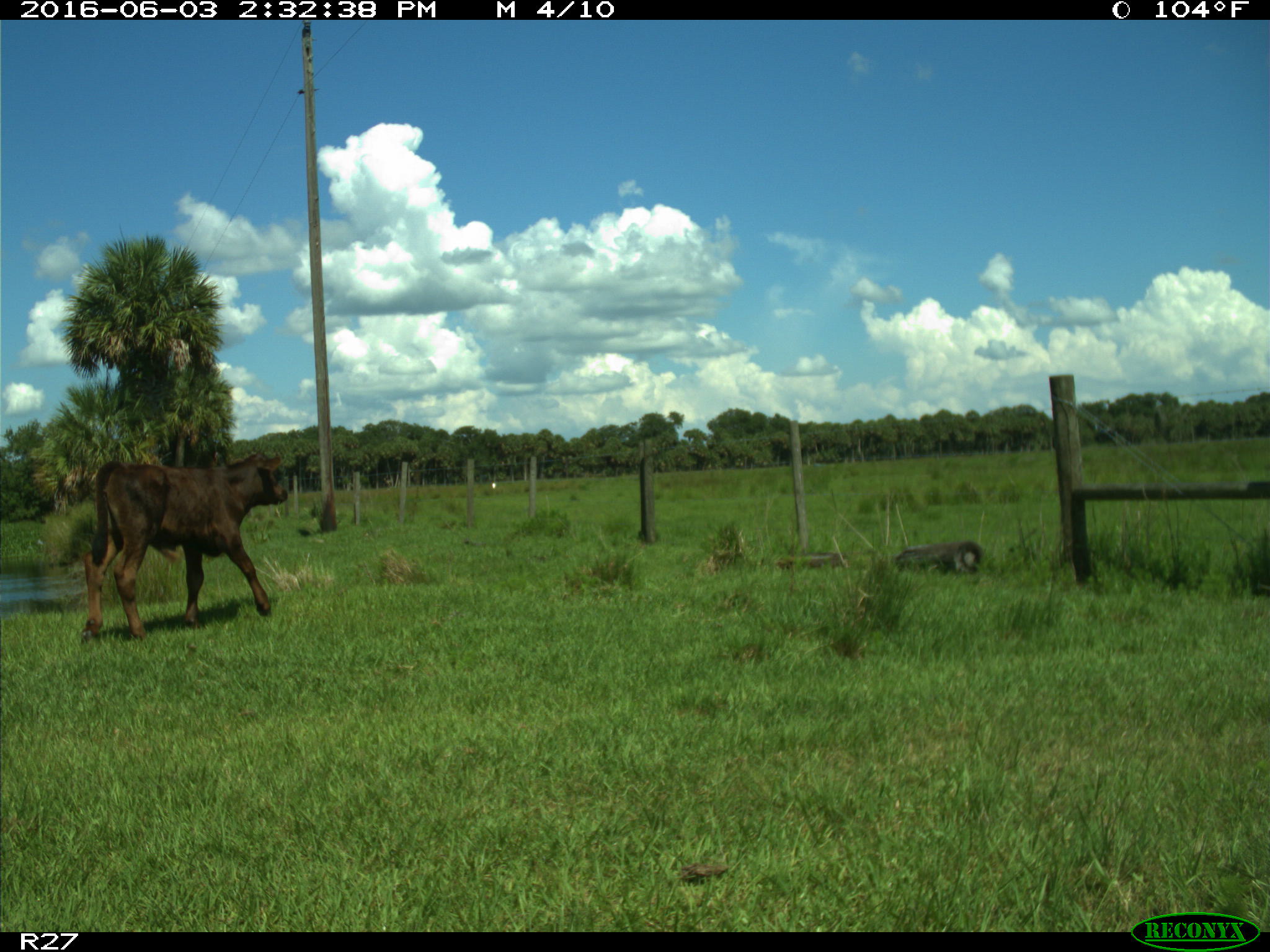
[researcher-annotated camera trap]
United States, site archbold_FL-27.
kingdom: Animalia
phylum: Chordata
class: Mammalia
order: Artiodactyla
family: Bovidae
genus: Bos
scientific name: Bos taurus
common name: domestic cow